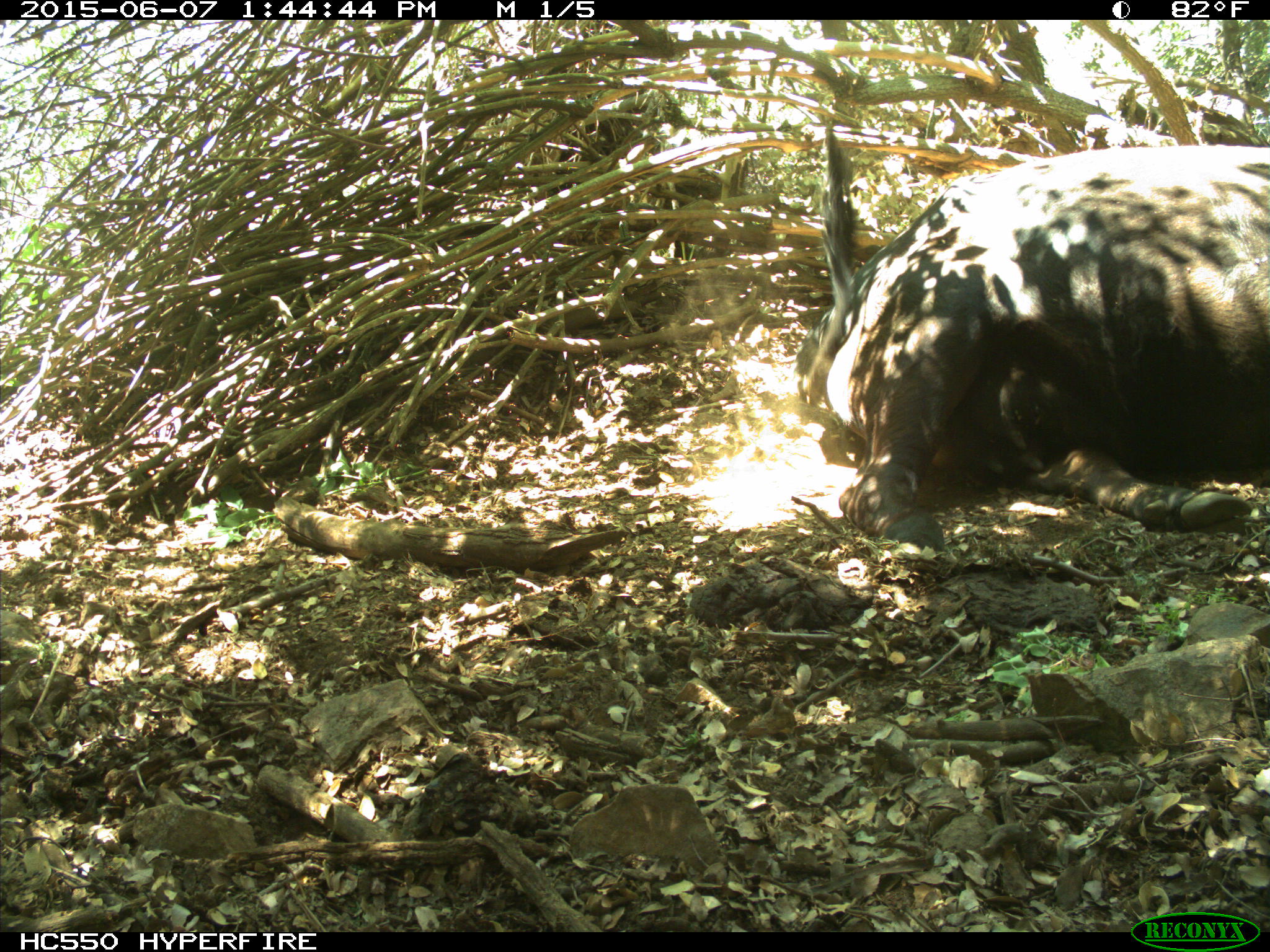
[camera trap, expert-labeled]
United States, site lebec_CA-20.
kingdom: Animalia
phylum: Chordata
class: Mammalia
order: Artiodactyla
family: Bovidae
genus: Bos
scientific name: Bos taurus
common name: domestic cow